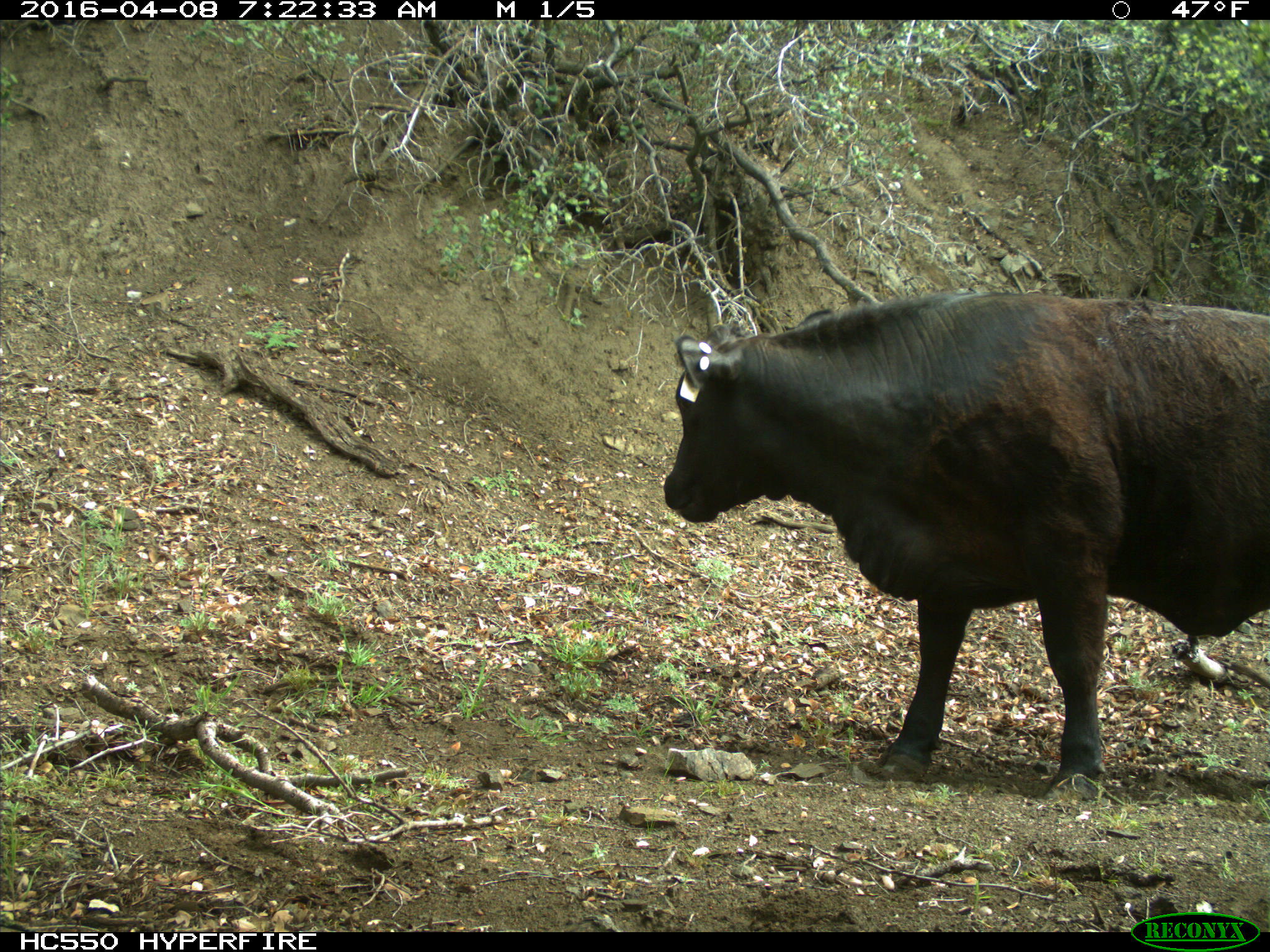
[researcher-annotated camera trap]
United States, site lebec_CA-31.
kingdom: Animalia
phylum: Chordata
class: Mammalia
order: Artiodactyla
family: Bovidae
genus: Bos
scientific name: Bos taurus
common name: domestic cow